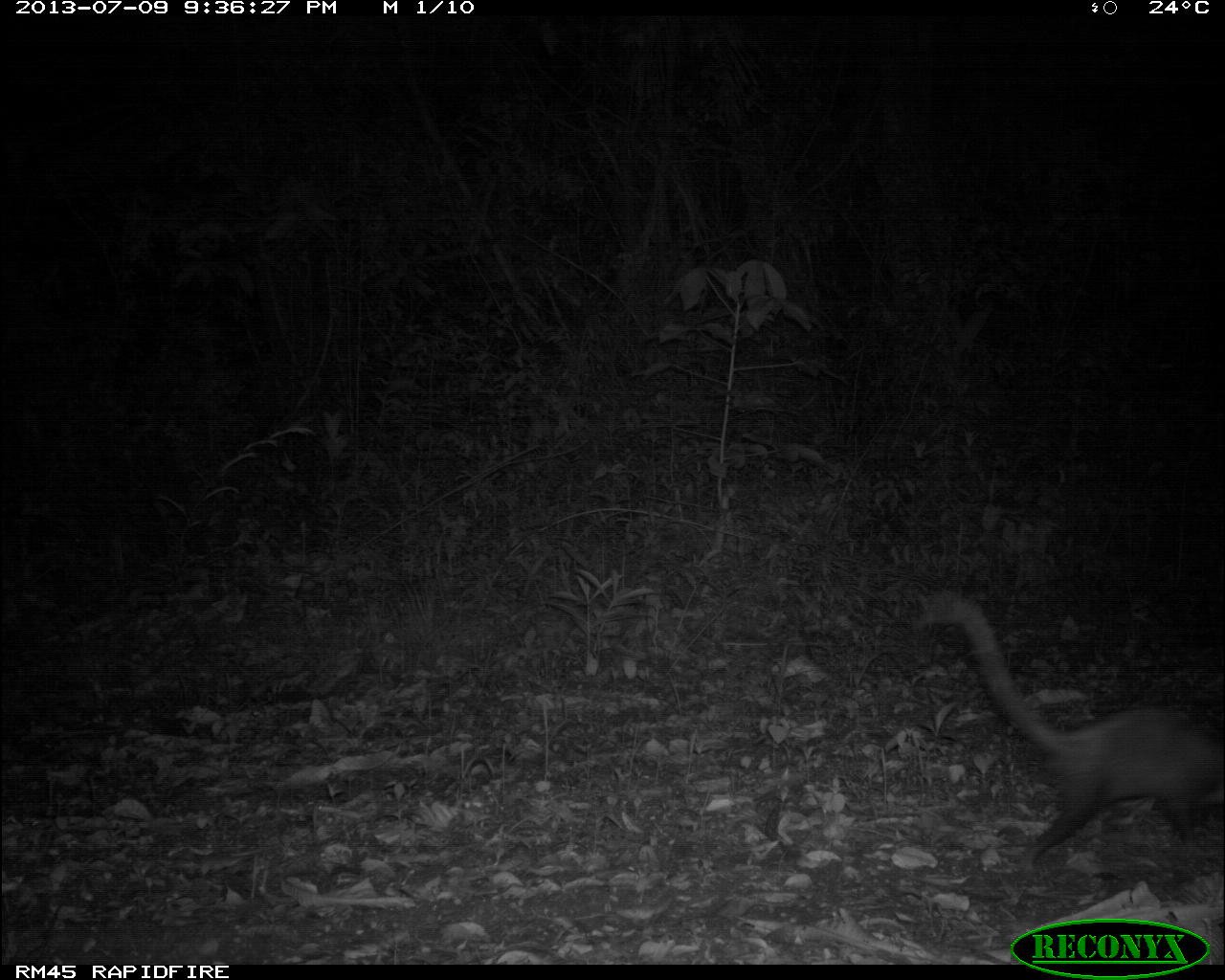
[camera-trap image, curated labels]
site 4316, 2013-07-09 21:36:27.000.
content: unidentified animal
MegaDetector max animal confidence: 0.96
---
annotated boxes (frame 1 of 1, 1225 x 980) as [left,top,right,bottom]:
unknown: [916,592,1225,867]